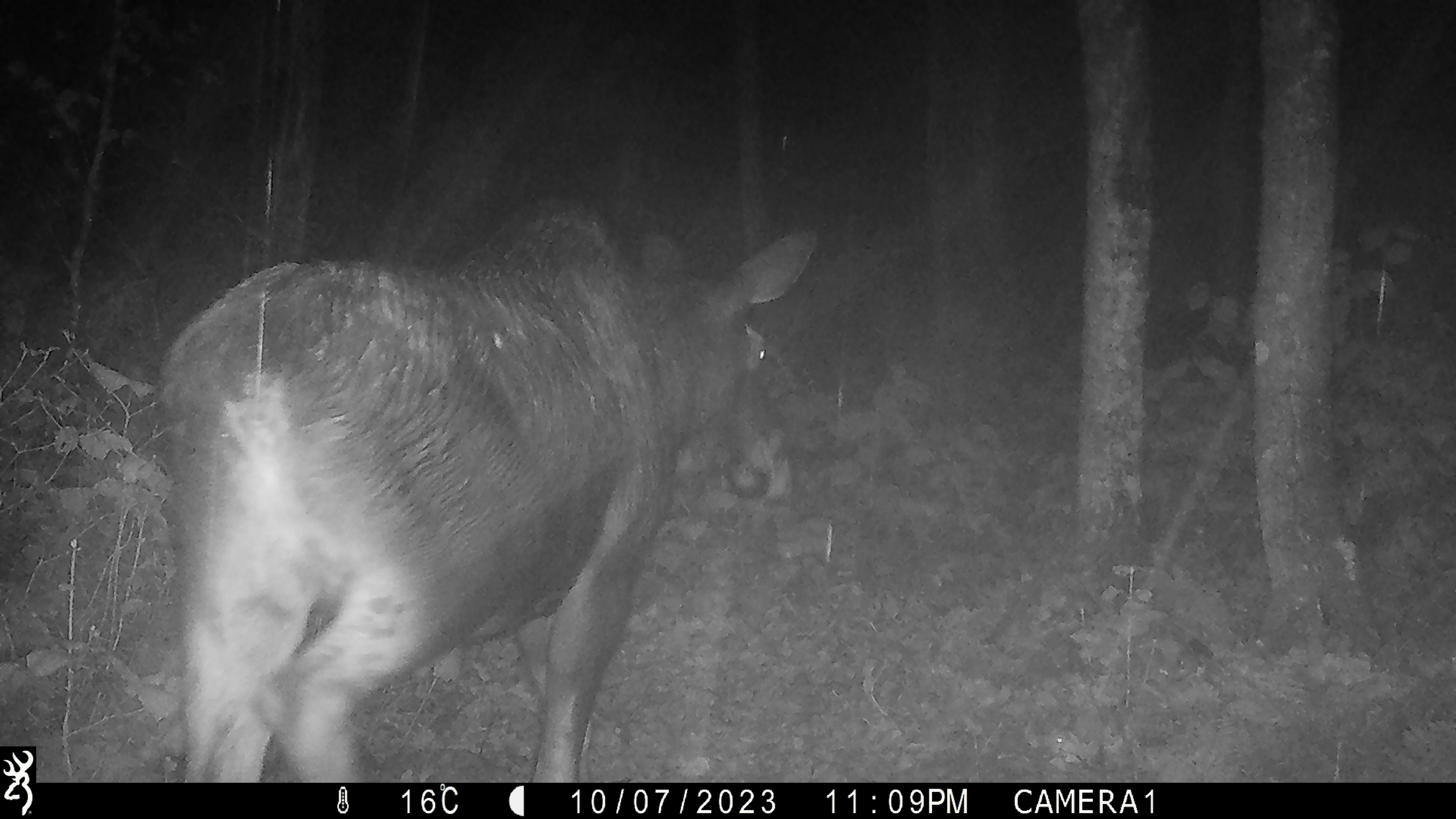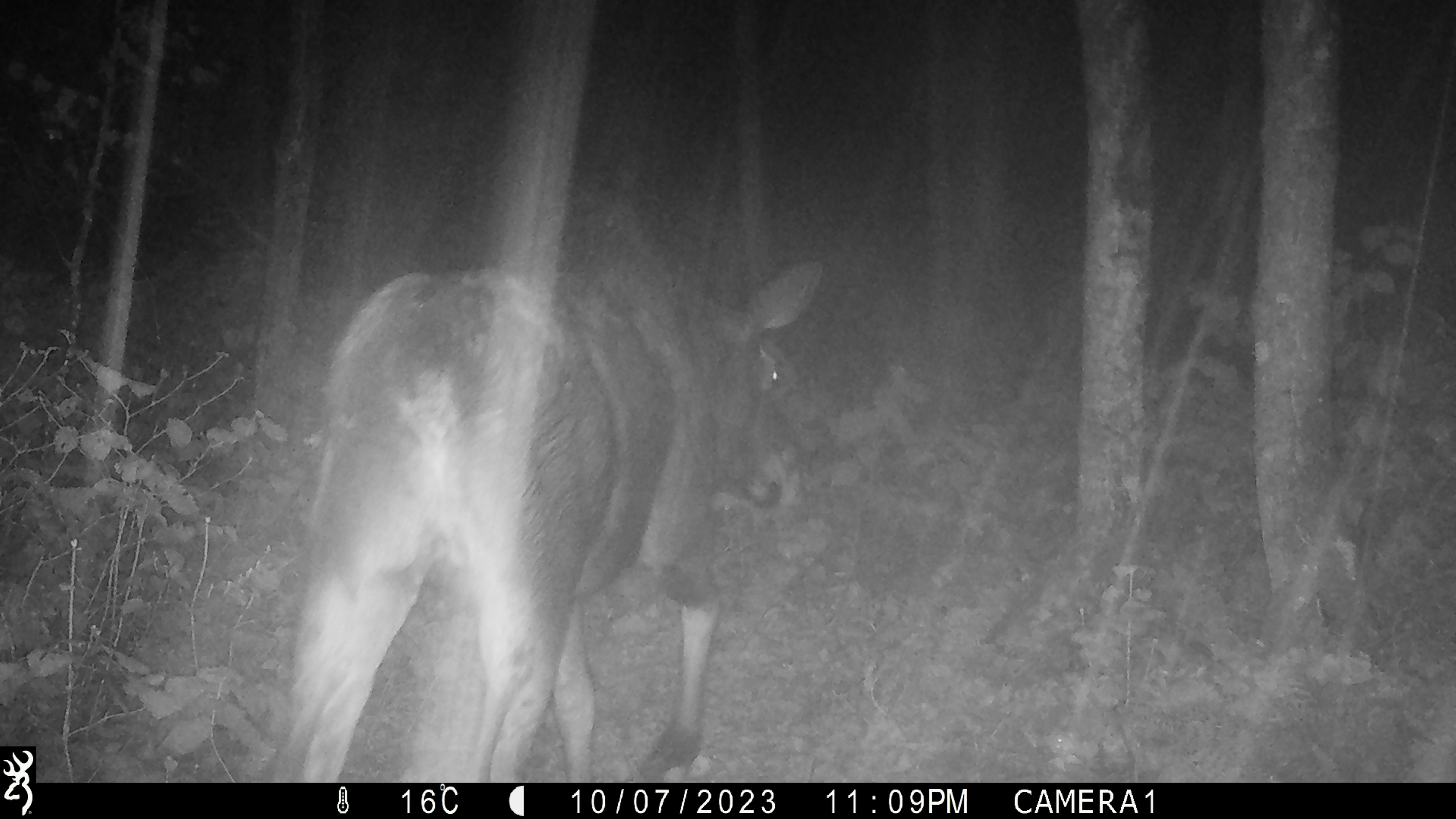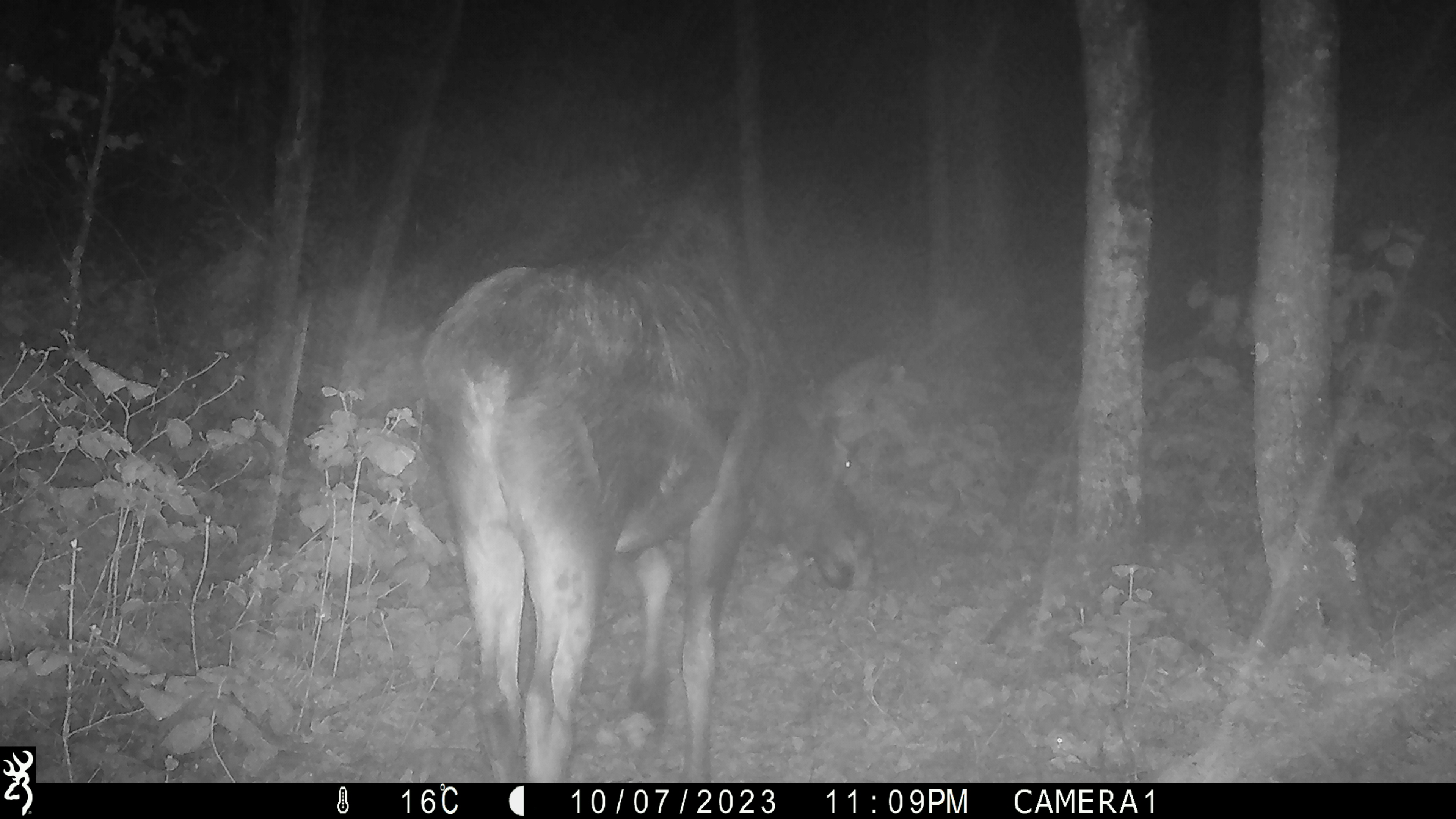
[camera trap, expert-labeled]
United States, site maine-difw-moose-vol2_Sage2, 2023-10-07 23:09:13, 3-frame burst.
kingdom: Animalia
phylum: Chordata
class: Mammalia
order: Artiodactyla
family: Cervidae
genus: Alces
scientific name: Alces alces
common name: moose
Moose (Alces alces).